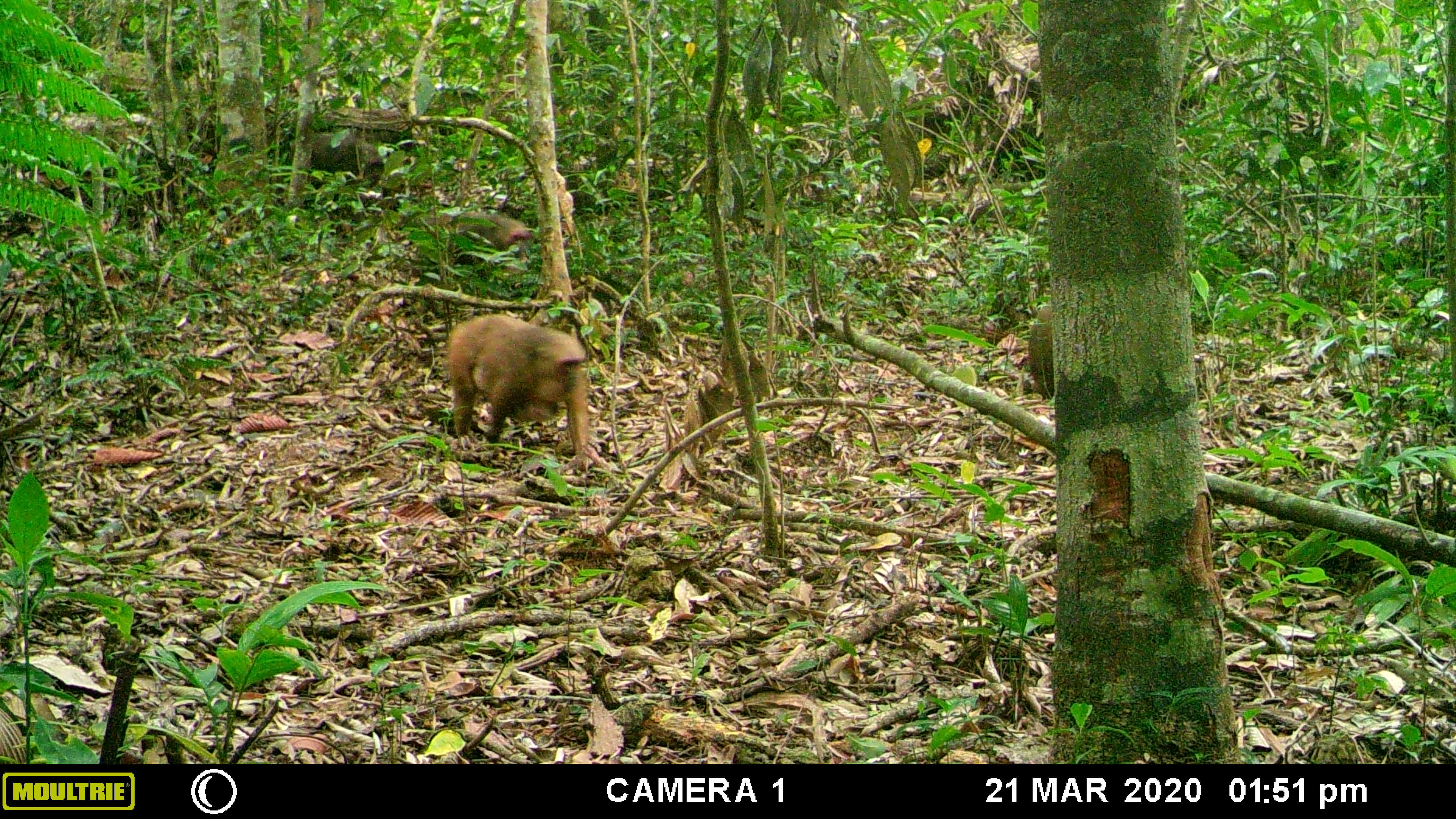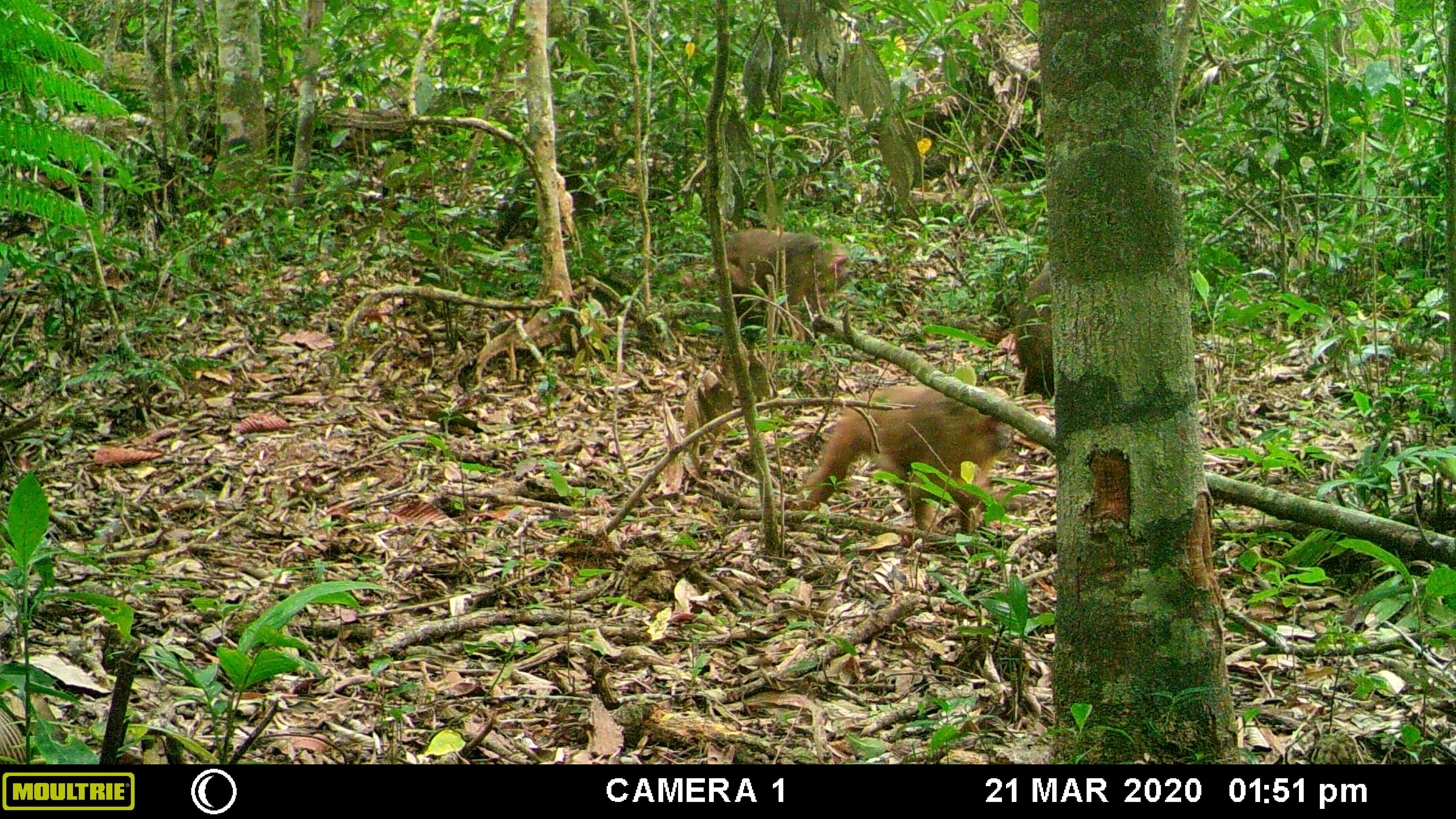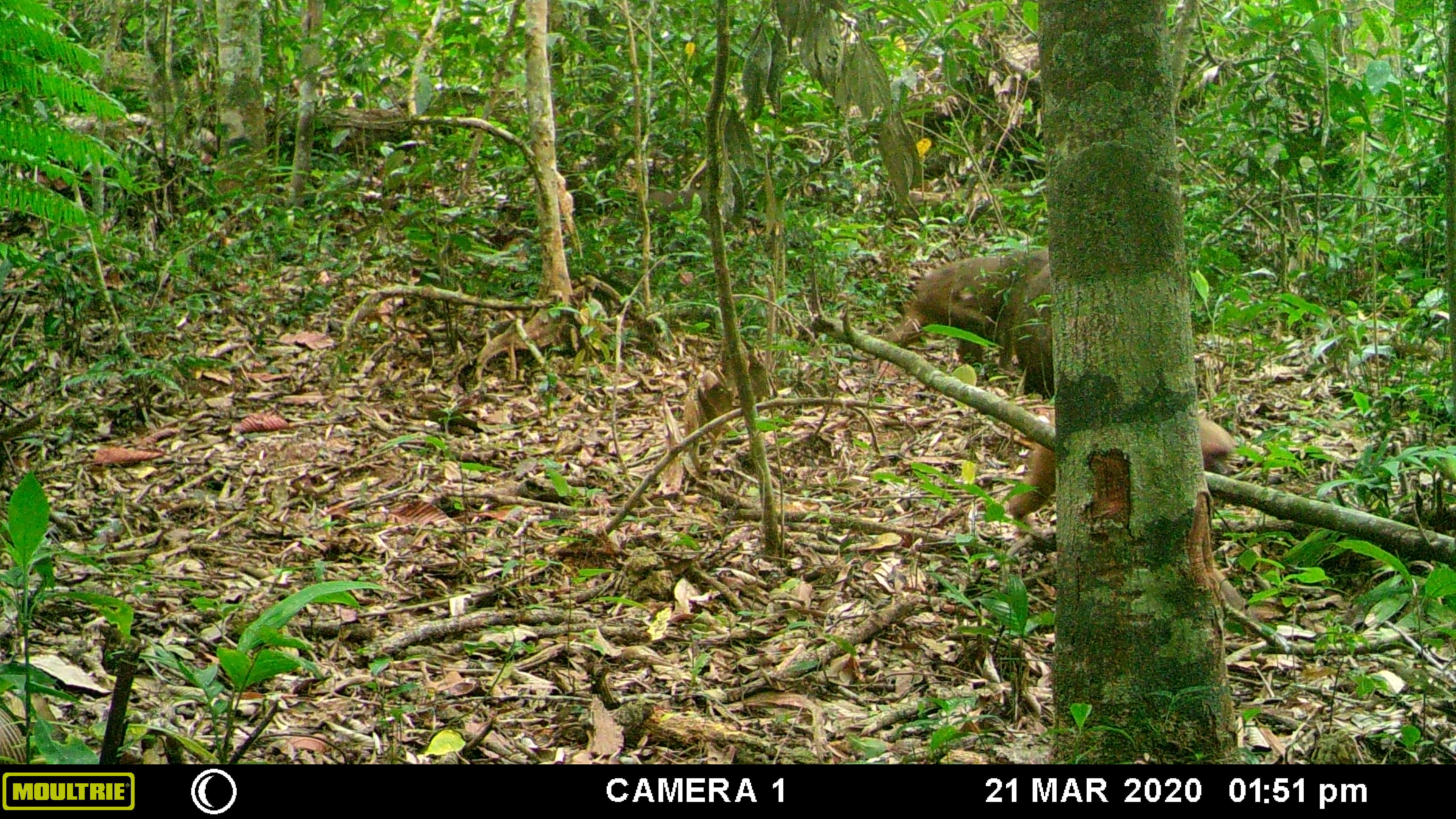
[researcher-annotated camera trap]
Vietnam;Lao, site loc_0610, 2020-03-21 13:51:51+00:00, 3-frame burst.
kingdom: Animalia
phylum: Chordata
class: Mammalia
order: Primates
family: Cercopithecidae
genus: Macaca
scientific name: Macaca arctoides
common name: stump-tailed macaque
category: stump tailed macaque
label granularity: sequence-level